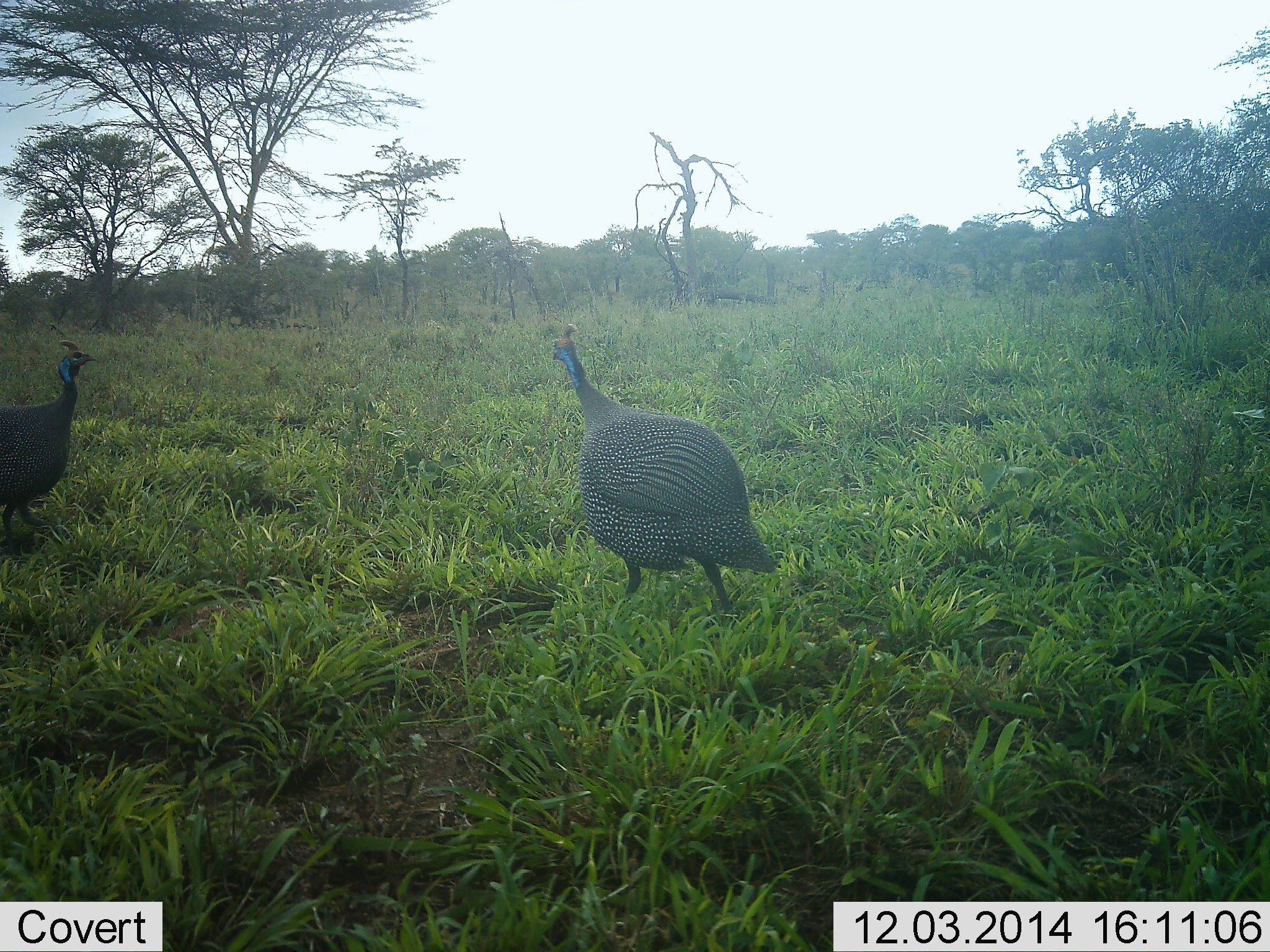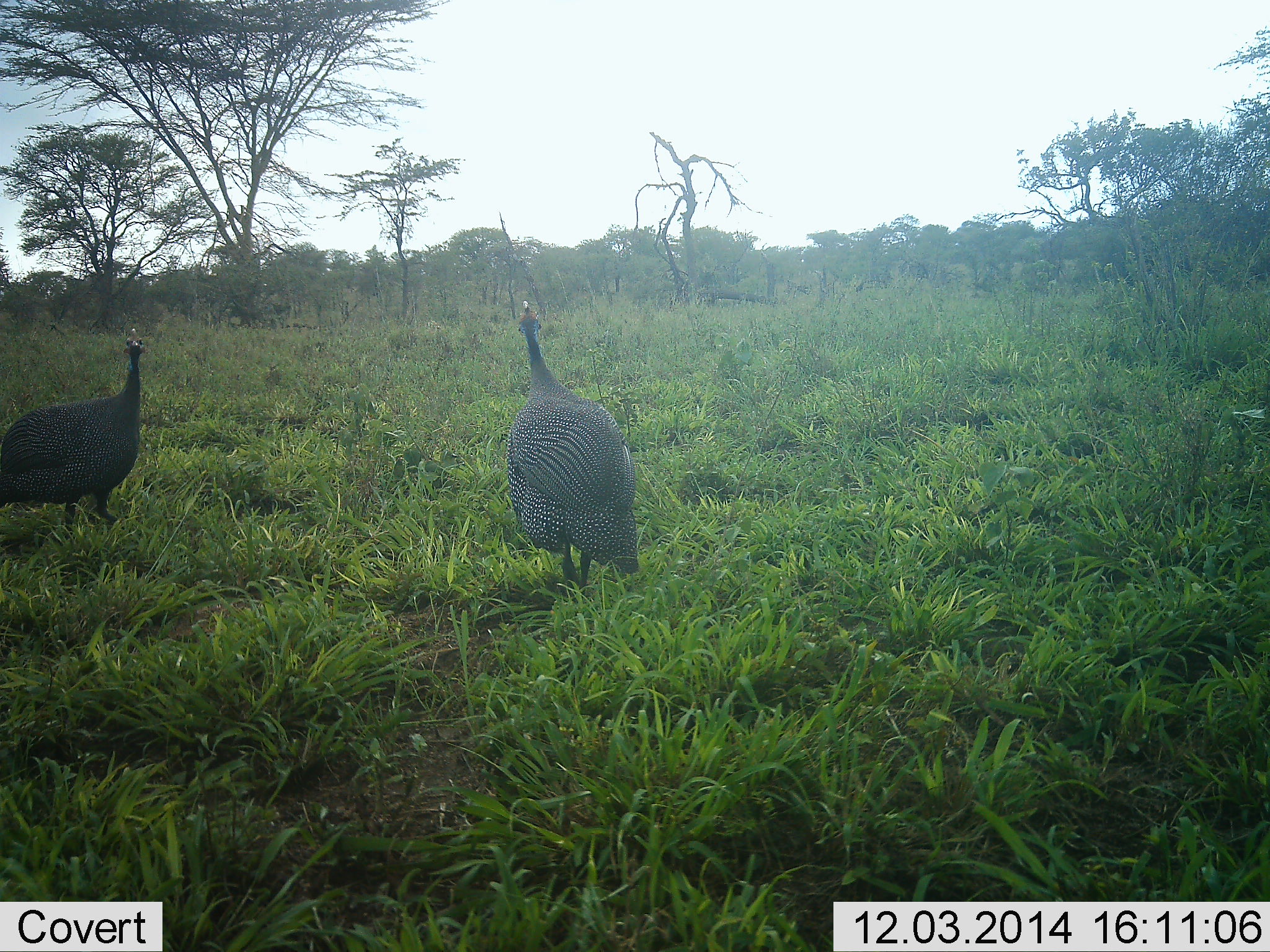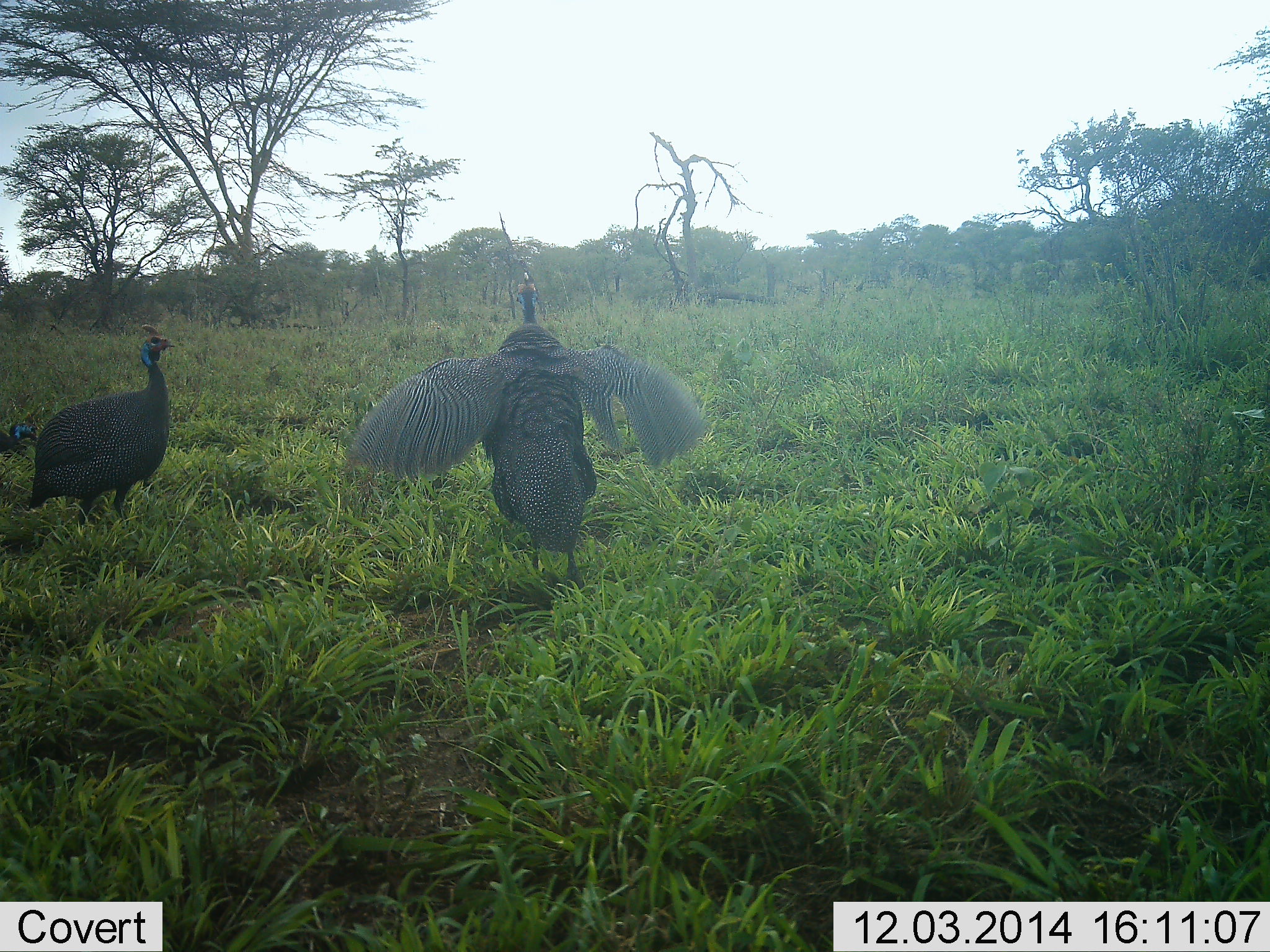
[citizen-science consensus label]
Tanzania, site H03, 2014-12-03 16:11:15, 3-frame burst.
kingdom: Animalia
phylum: Chordata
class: Aves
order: Galliformes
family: Numididae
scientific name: Numididae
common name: guinea fowl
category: guineafowl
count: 2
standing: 40%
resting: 0%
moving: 50%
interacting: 10%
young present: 0%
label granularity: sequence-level